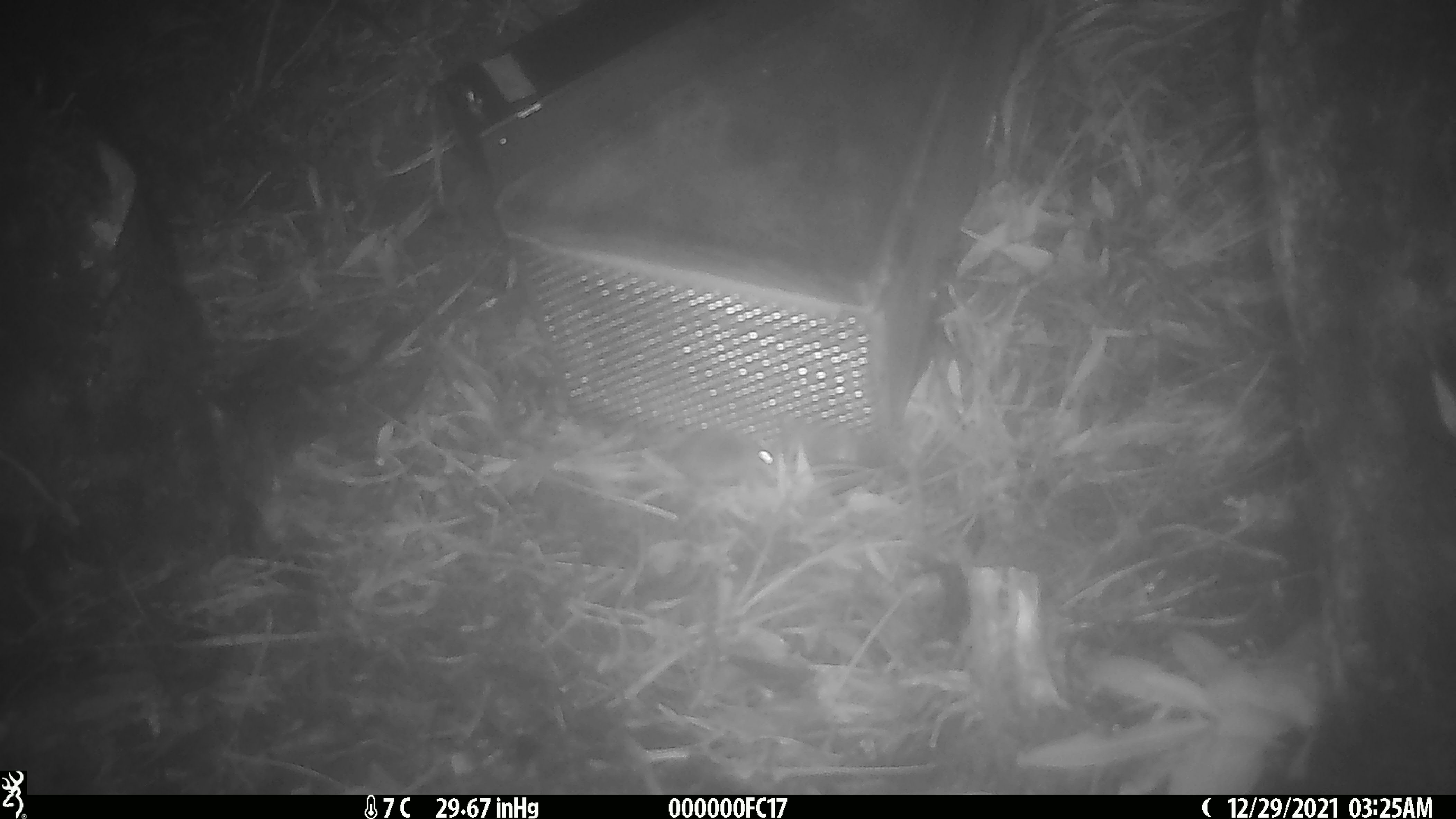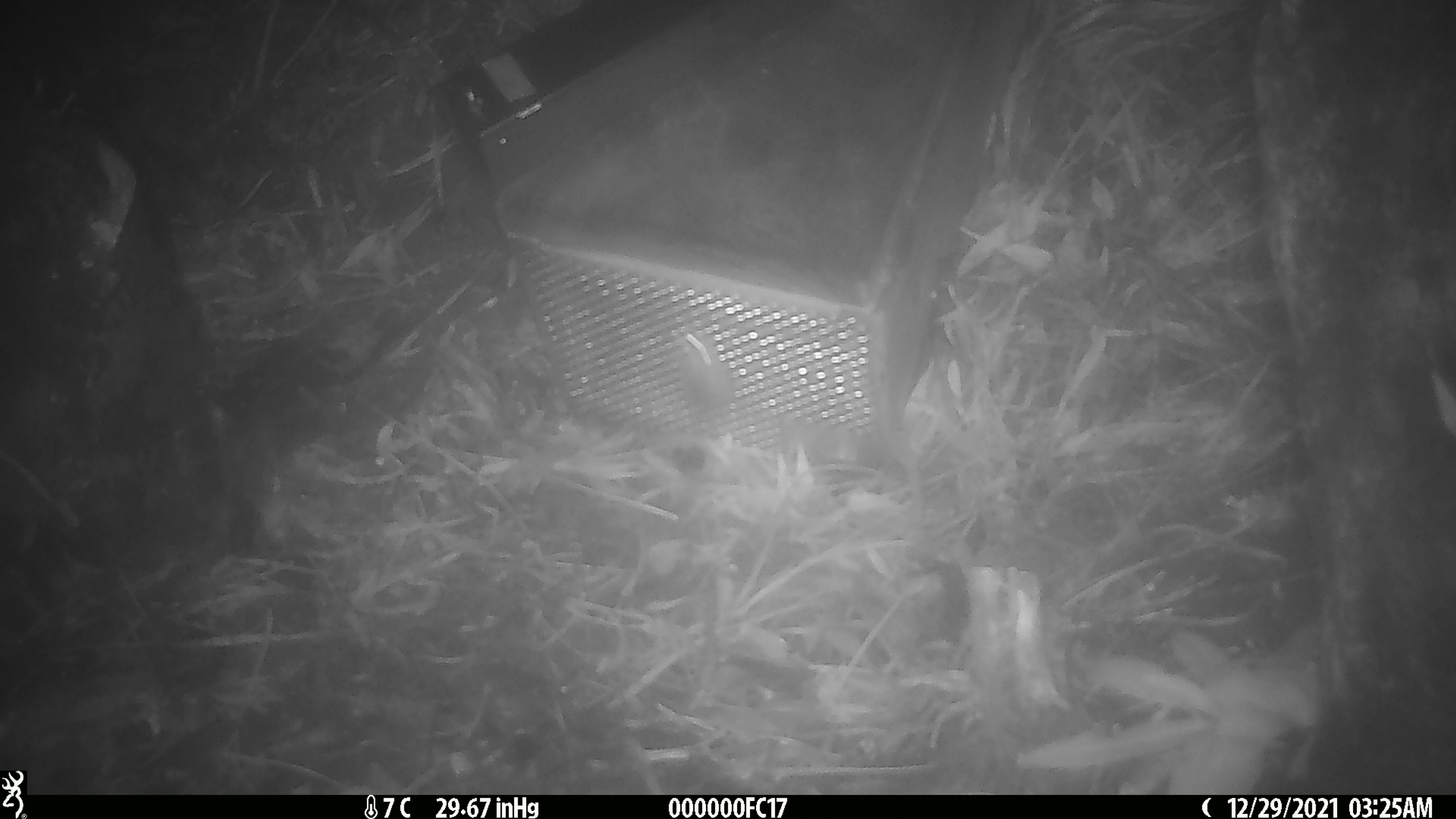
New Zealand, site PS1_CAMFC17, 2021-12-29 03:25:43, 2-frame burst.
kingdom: Animalia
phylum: Chordata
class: Mammalia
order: Rodentia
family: Muridae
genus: Mus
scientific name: Mus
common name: mouse